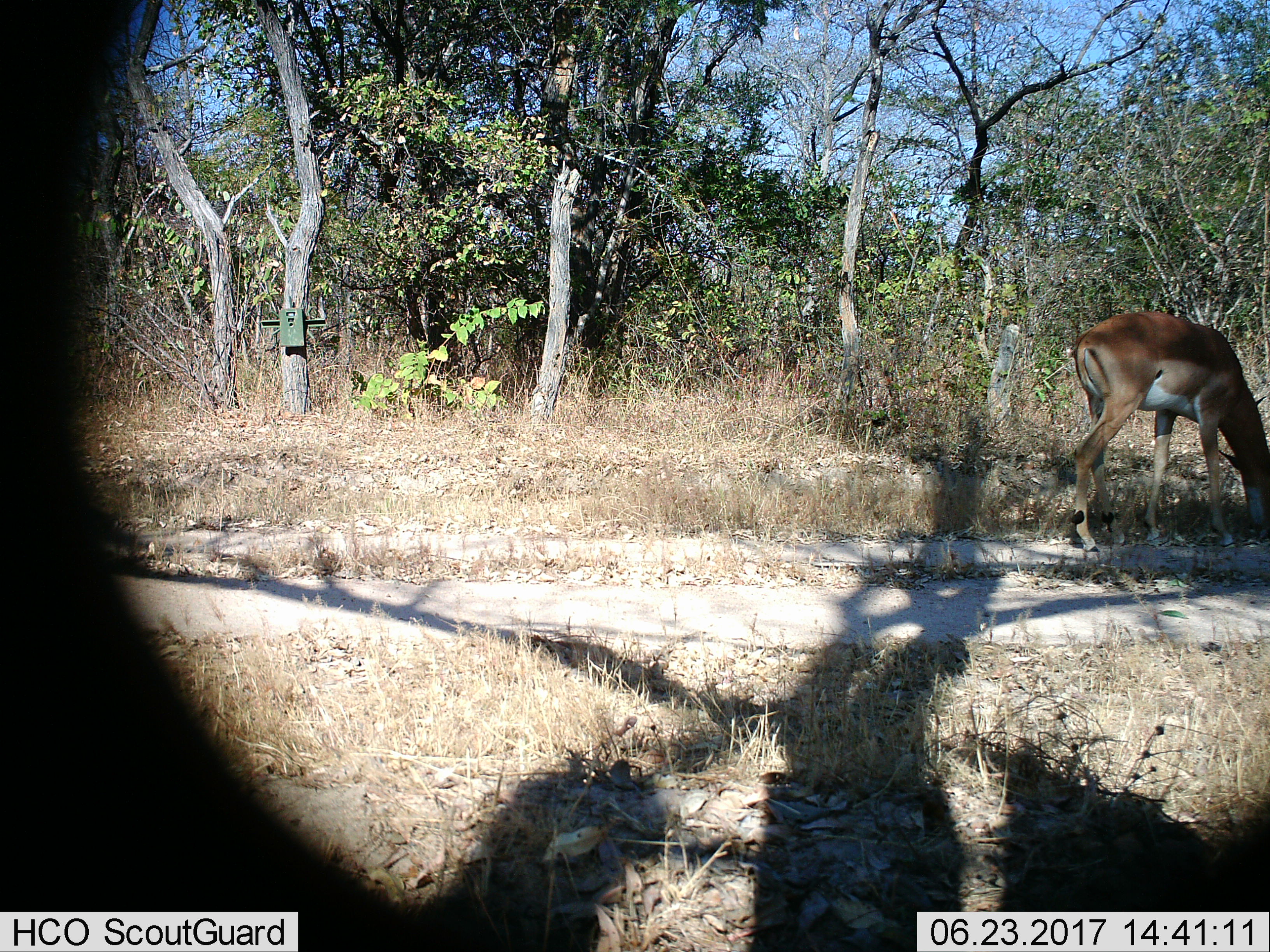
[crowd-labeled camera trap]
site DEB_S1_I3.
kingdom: Animalia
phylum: Chordata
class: Mammalia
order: Artiodactyla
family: Bovidae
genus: Aepyceros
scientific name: Aepyceros melampus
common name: impala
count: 1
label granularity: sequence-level